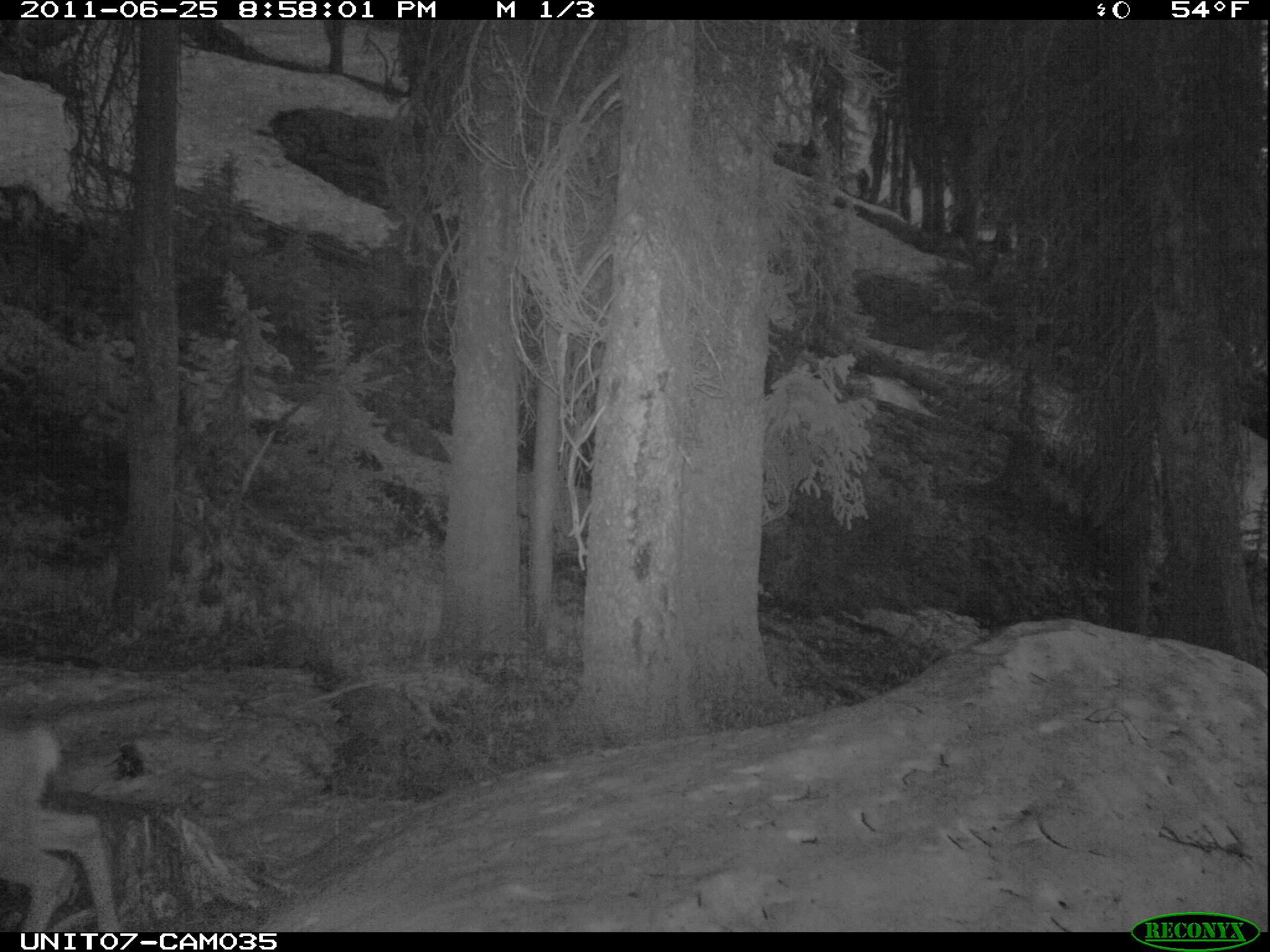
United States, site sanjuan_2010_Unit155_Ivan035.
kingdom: Animalia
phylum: Chordata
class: Mammalia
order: Artiodactyla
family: Cervidae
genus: Odocoileus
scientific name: Odocoileus hemionus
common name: mule deer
Odocoileus hemionus (mule deer).